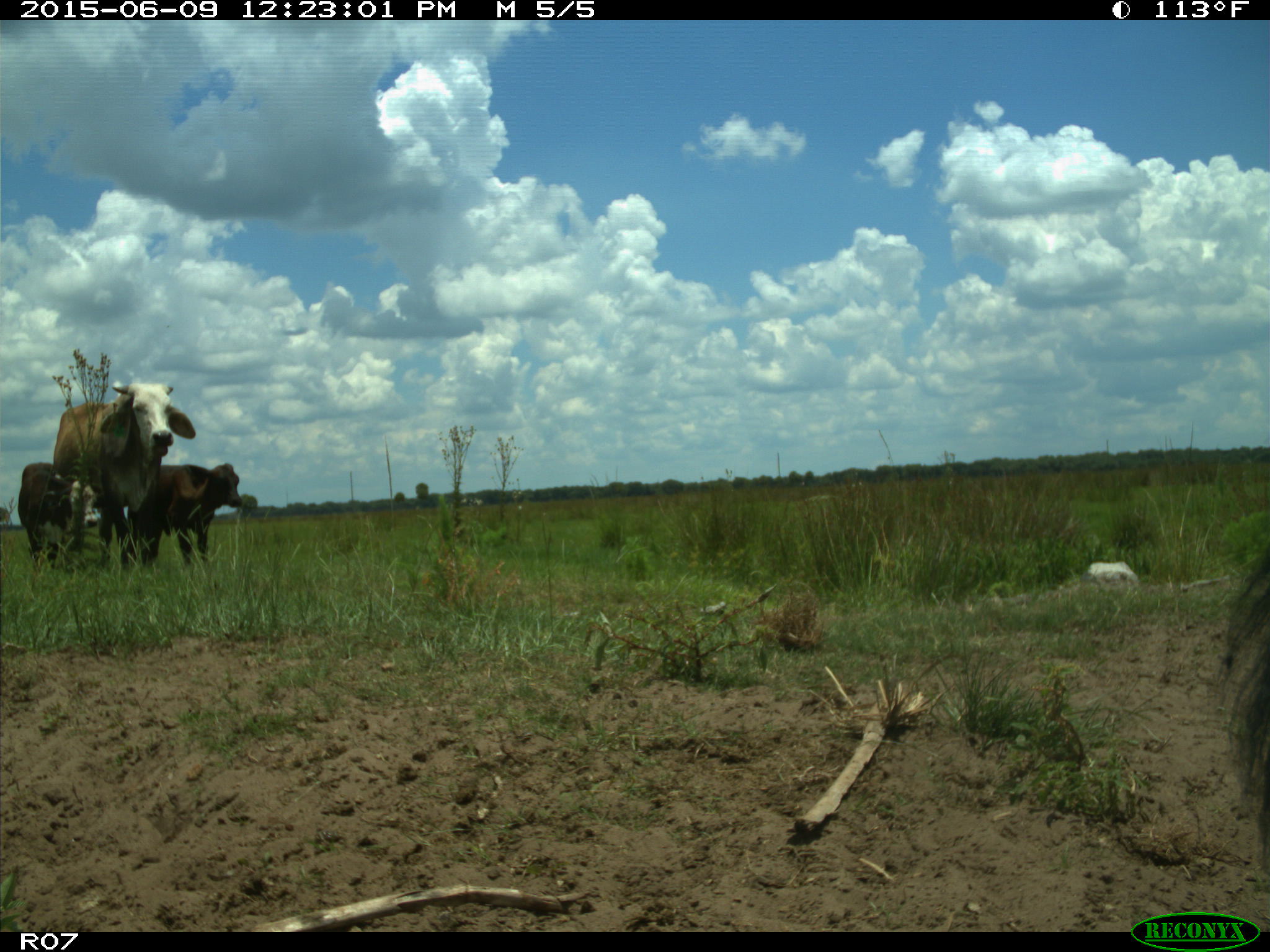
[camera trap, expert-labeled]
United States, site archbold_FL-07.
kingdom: Animalia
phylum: Chordata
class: Mammalia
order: Artiodactyla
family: Bovidae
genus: Bos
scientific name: Bos taurus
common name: domestic cow